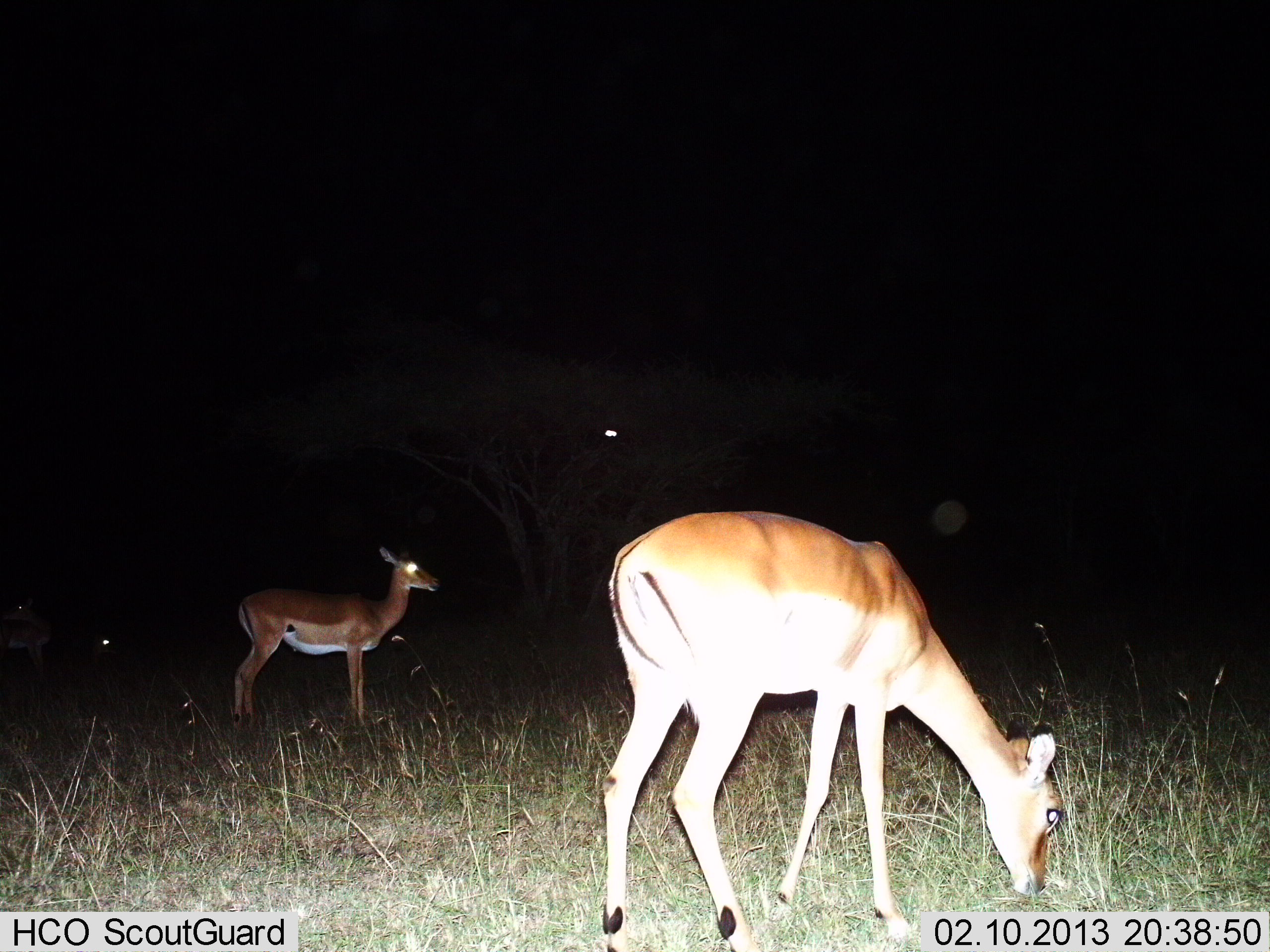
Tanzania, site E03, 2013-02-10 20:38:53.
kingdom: Animalia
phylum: Chordata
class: Mammalia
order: Artiodactyla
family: Bovidae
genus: Aepyceros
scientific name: Aepyceros melampus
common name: impala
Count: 3.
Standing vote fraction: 79%.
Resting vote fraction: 0%.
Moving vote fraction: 7%.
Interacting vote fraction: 0%.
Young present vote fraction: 0%.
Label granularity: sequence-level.